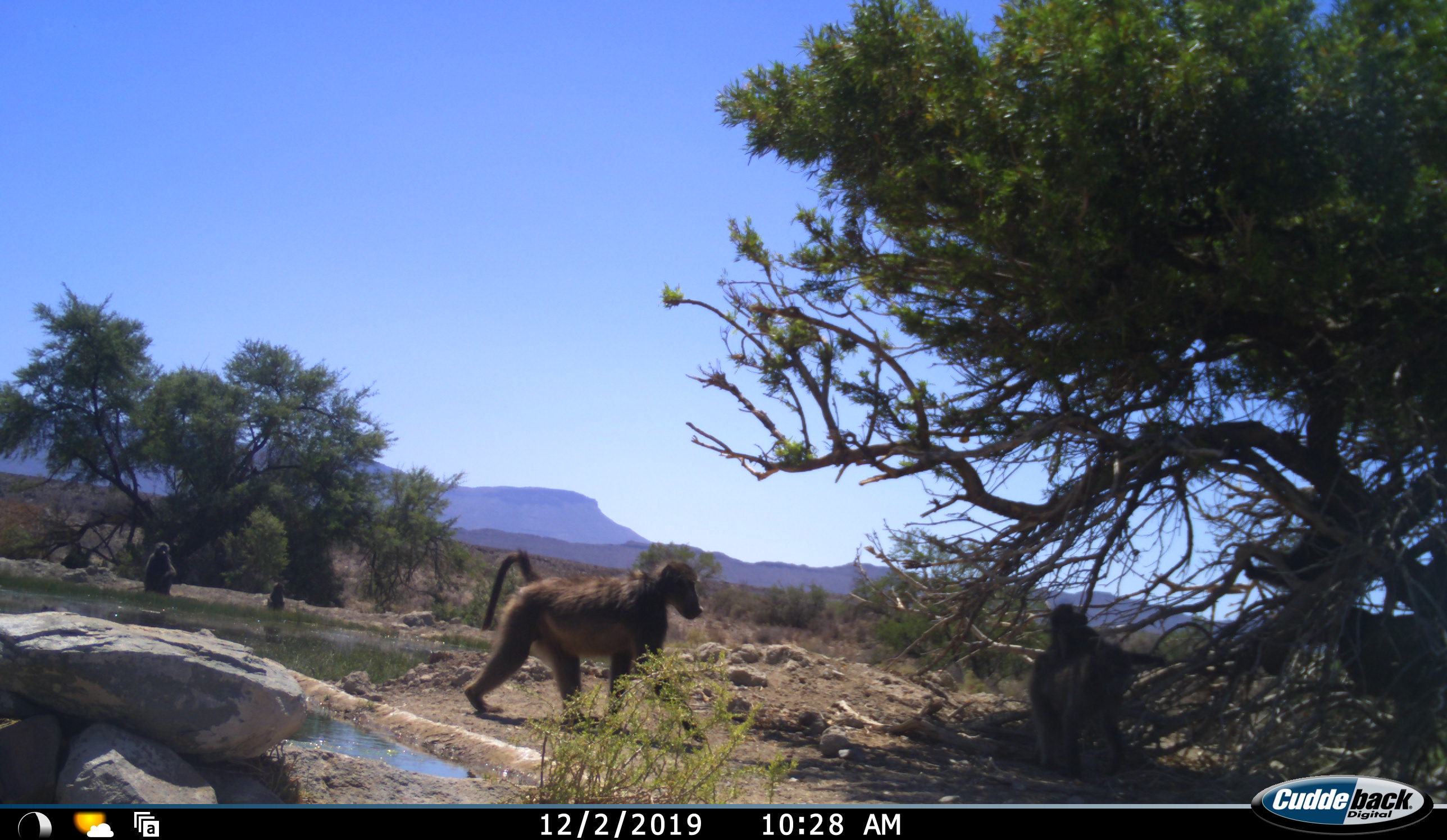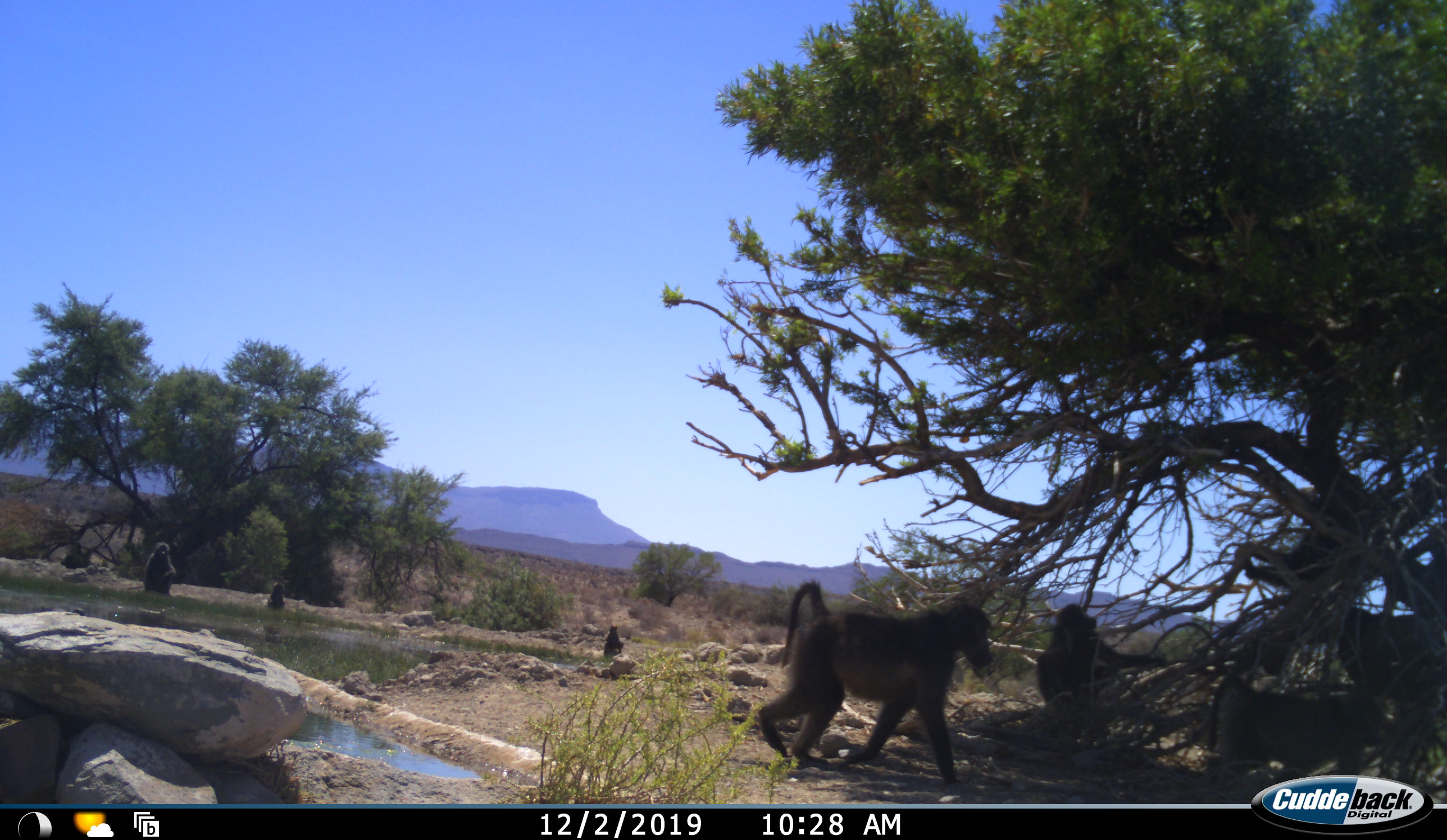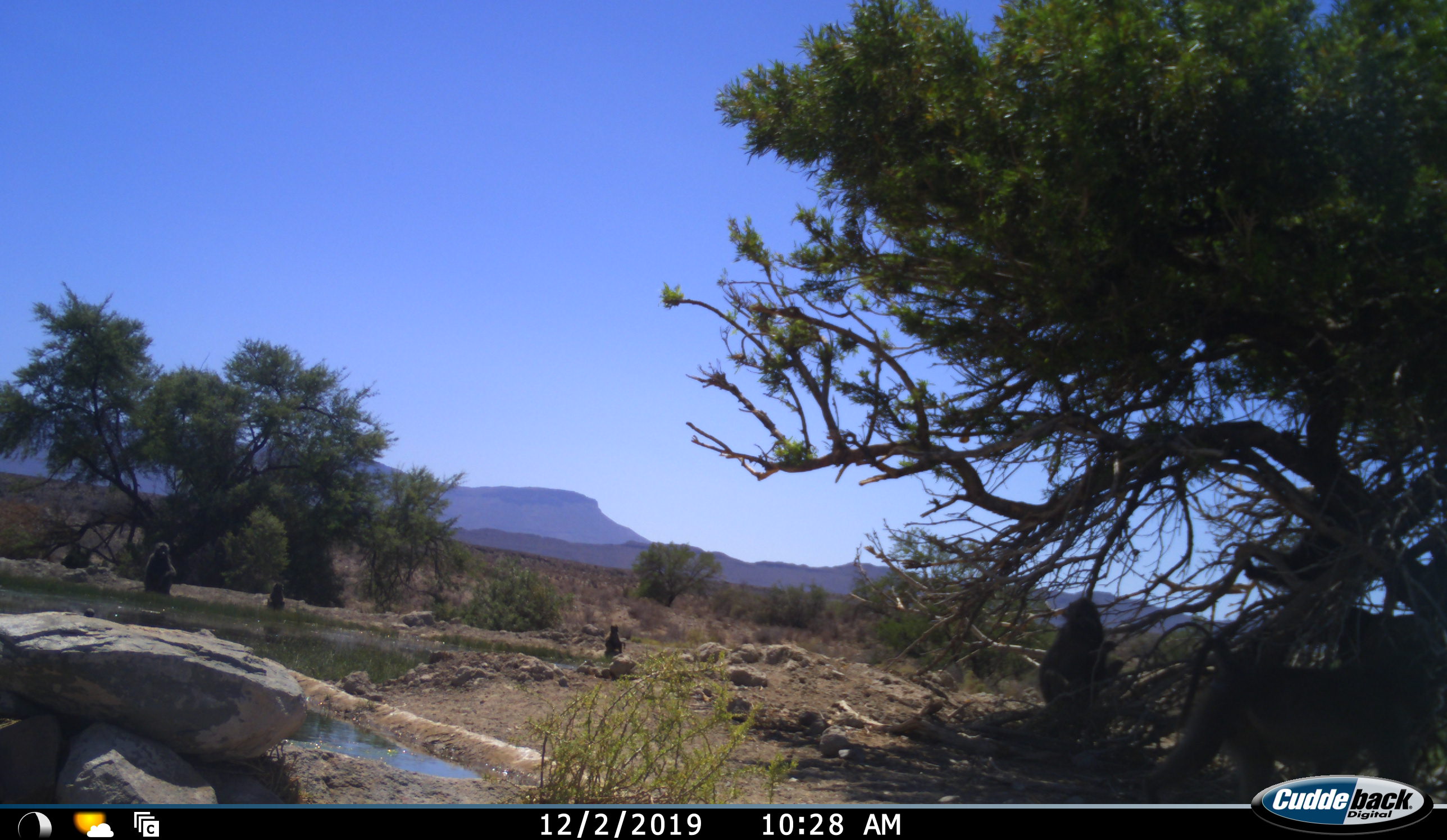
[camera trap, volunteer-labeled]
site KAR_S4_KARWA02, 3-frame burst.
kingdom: Animalia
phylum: Chordata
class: Mammalia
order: Primates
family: Cercopithecidae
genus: Papio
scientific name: Papio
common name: baboon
Baboon (Papio), count 6. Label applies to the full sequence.